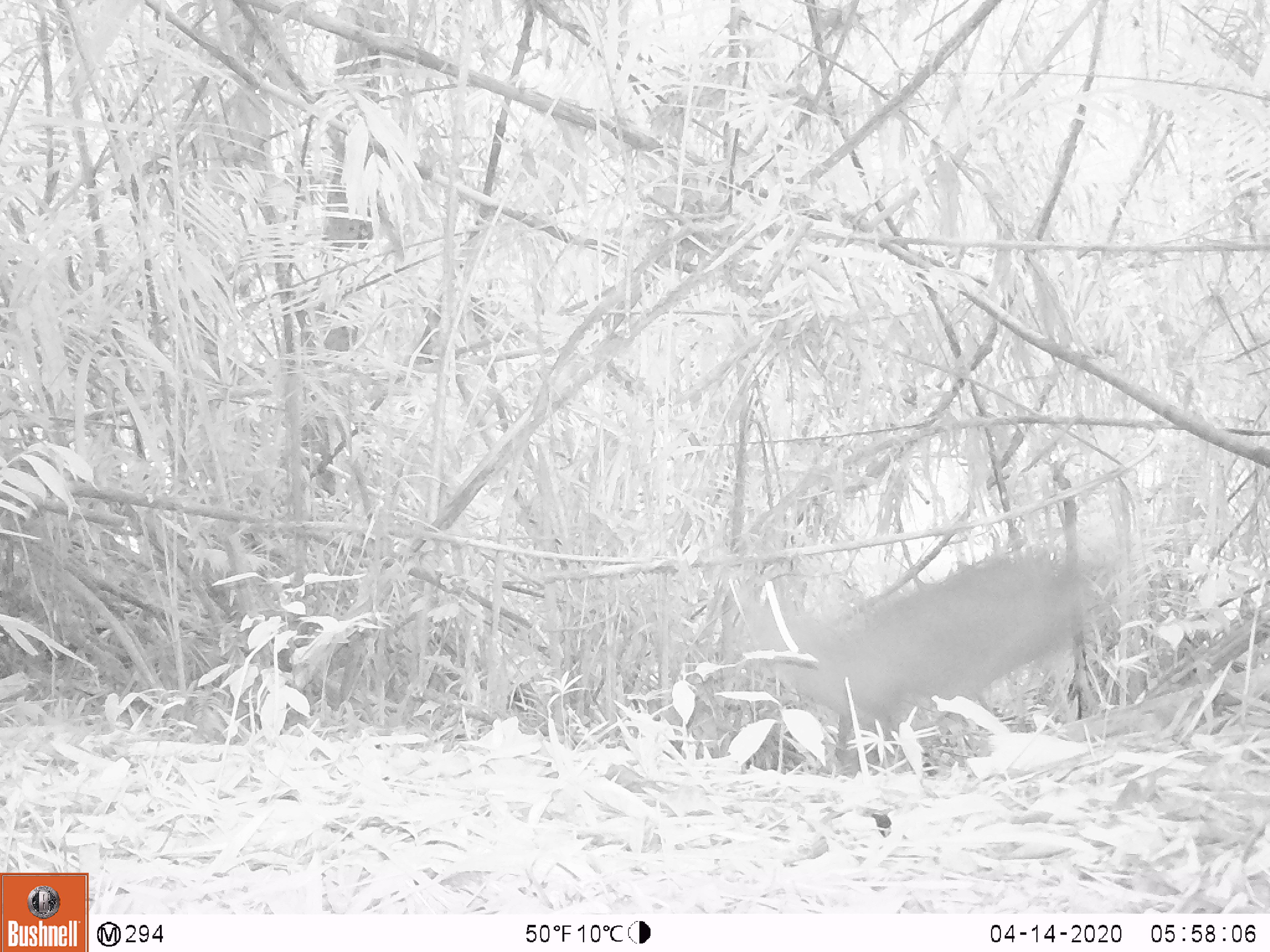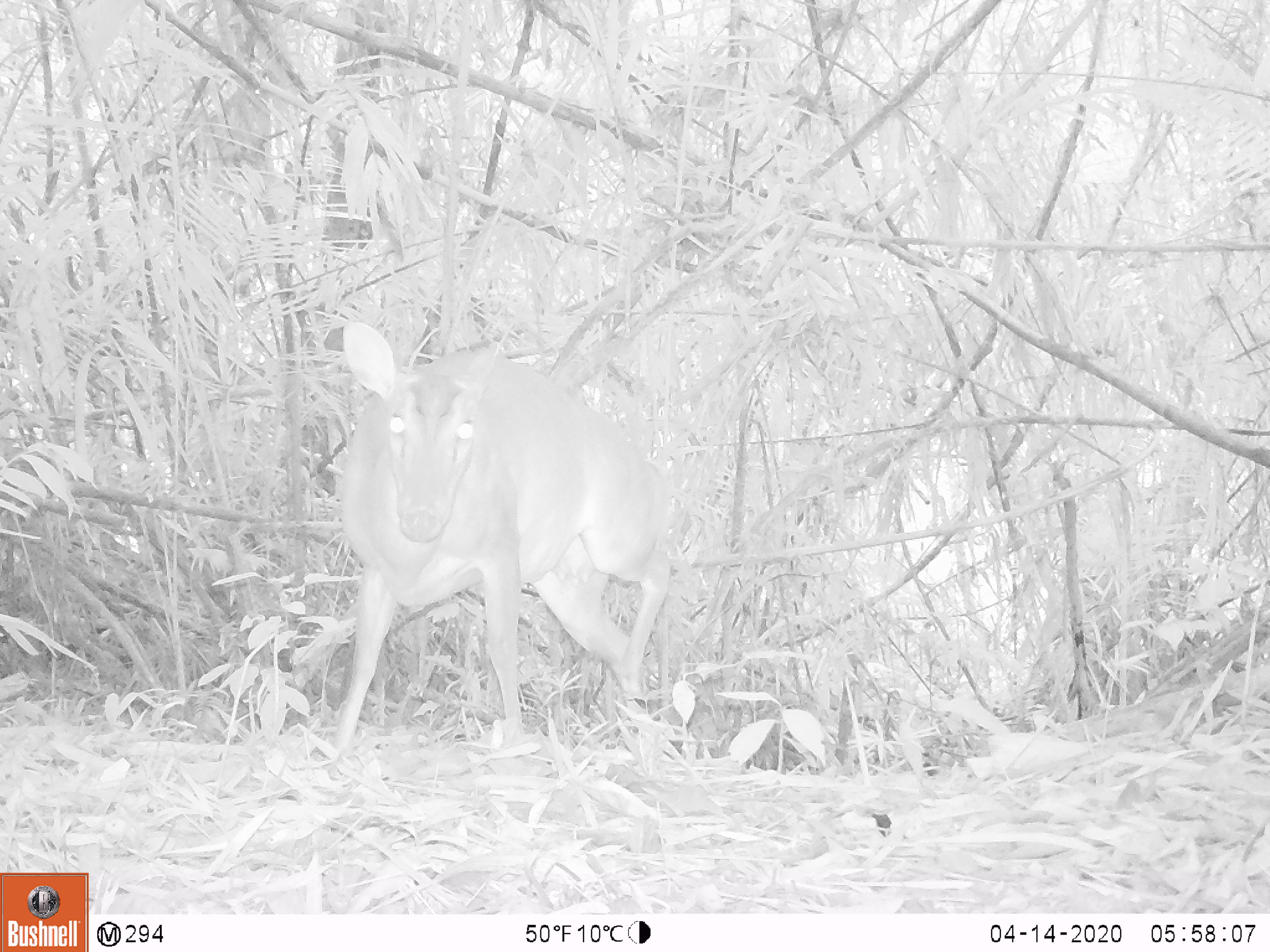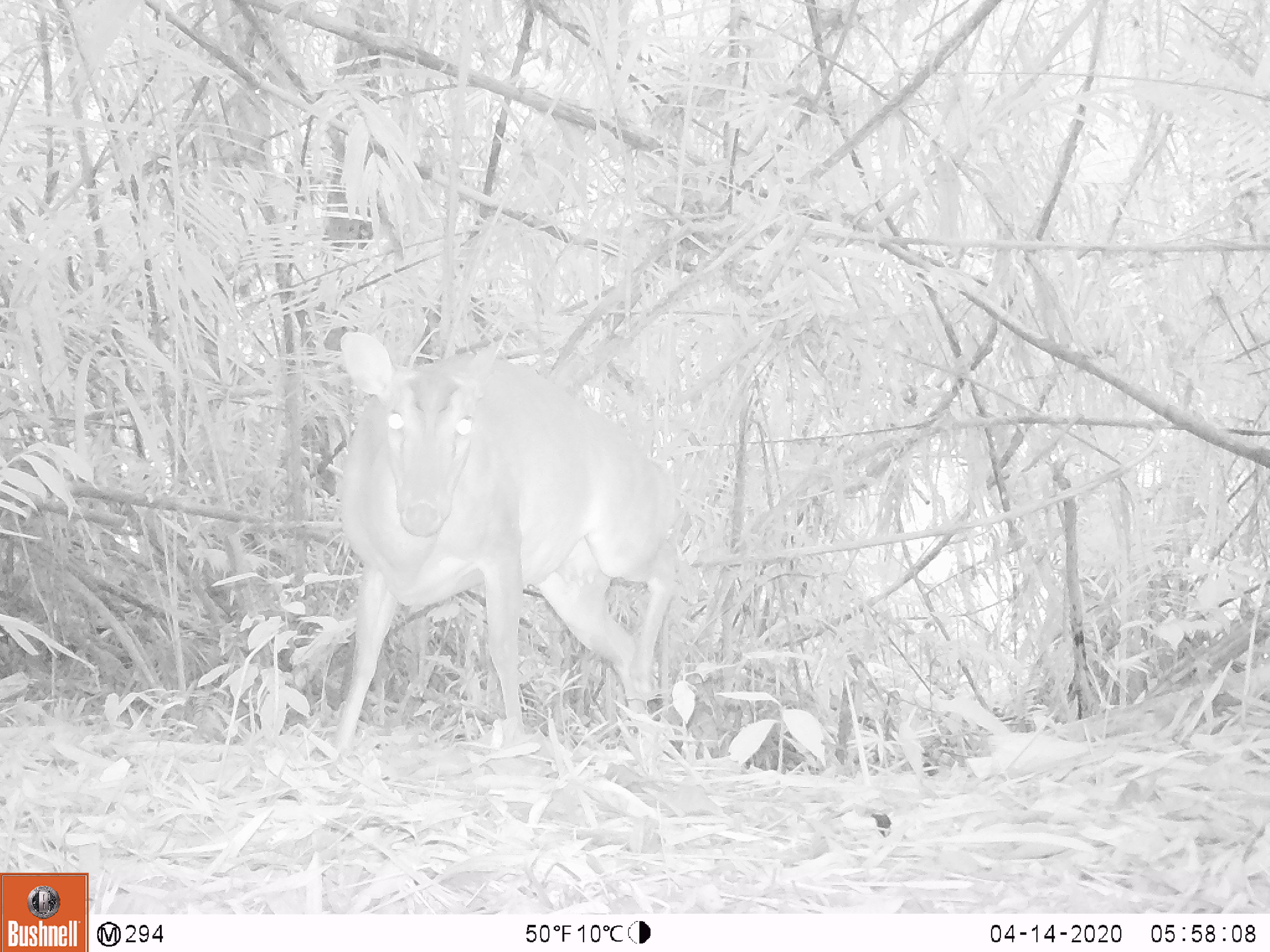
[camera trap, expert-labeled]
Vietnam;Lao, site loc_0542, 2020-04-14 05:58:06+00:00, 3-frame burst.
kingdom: Animalia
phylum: Chordata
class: Mammalia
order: Artiodactyla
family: Cervidae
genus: Muntiacus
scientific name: Muntiacus vuquangensis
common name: large-antlered muntjac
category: large antlered muntjac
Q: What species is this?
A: Large antlered muntjac (large-antlered muntjac) (Muntiacus vuquangensis).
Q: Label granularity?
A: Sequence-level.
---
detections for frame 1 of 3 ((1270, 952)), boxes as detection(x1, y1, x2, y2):
large antlered muntjac: detection(746, 546, 1108, 764)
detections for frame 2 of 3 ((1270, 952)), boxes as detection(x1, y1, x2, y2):
large antlered muntjac: detection(326, 321, 670, 748)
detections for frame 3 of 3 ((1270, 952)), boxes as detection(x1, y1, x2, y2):
large antlered muntjac: detection(333, 332, 676, 757)